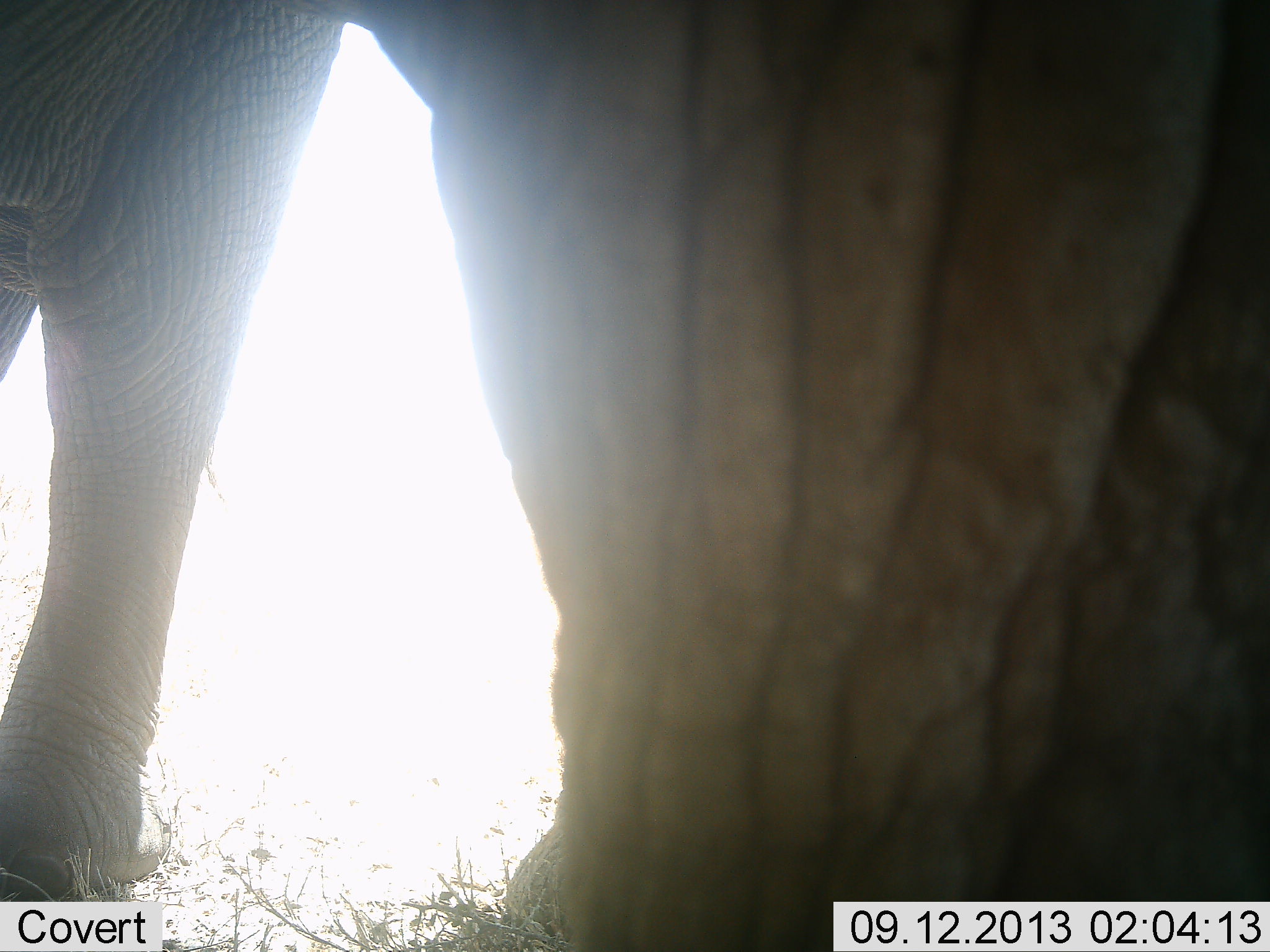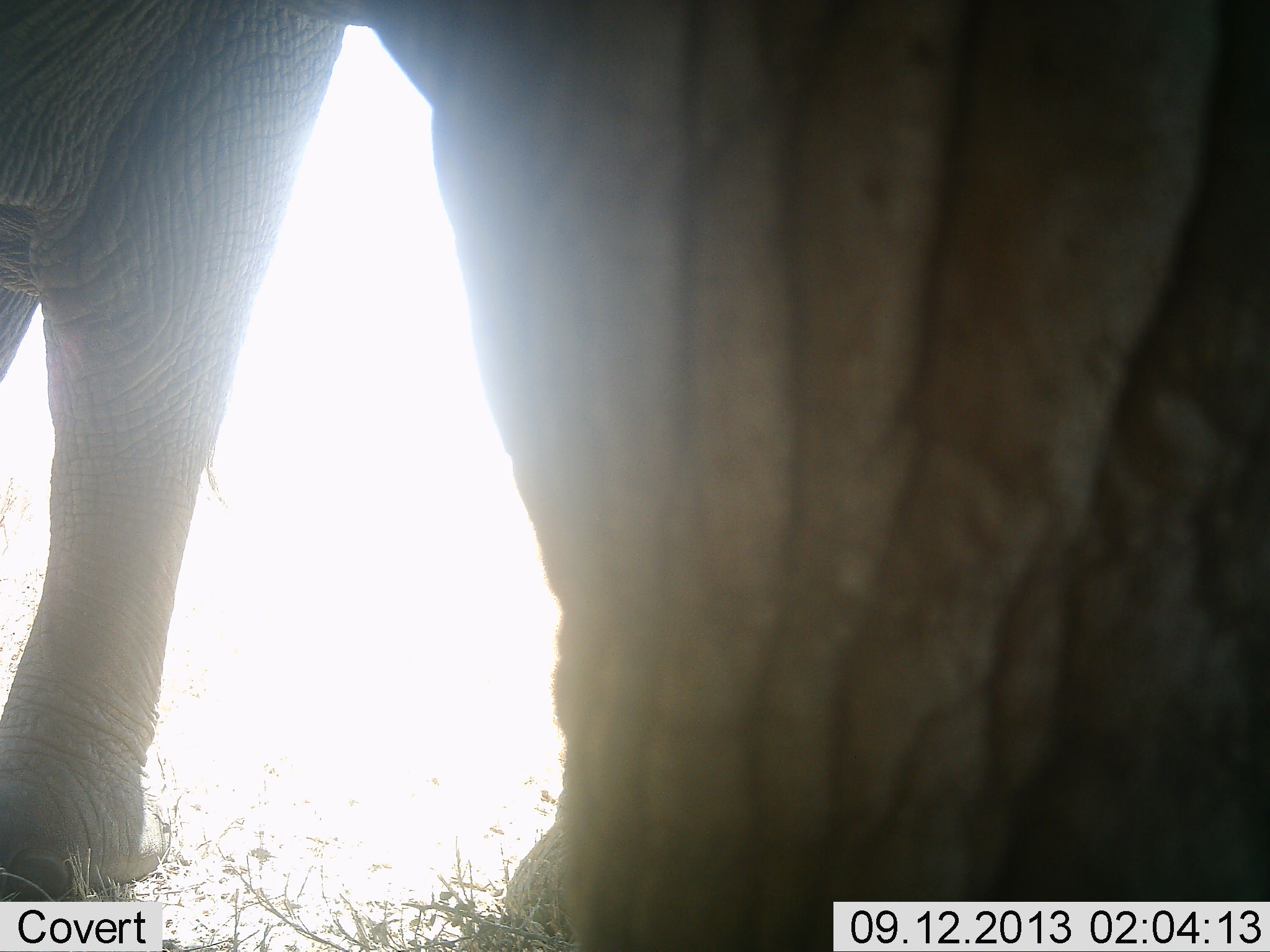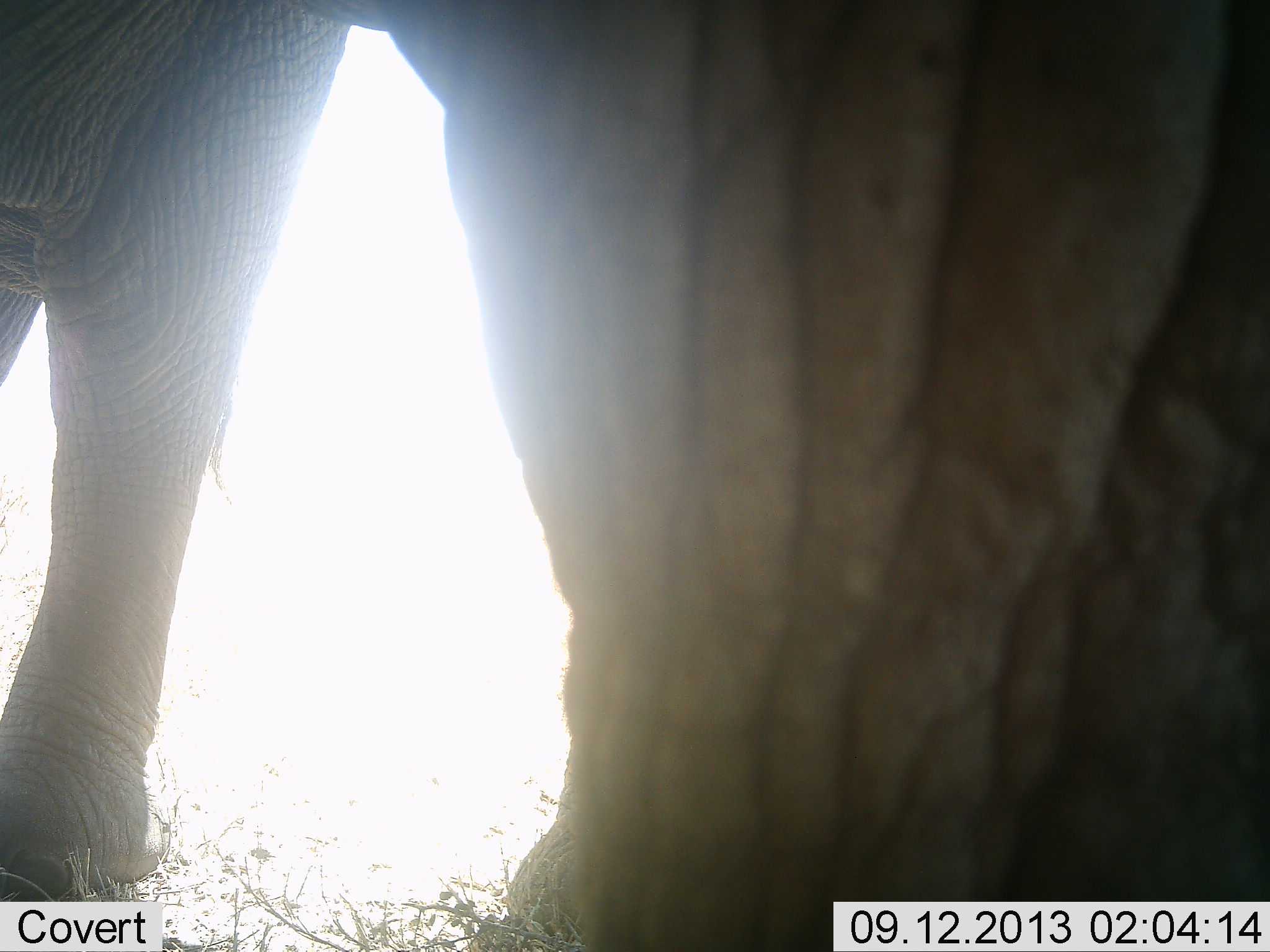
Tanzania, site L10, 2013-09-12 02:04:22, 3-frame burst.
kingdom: Animalia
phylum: Chordata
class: Mammalia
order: Proboscidea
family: Elephantidae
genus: Loxodonta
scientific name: Loxodonta africana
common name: african bush elephant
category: elephant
Elephant (african bush elephant) (Loxodonta africana), count 1. Behavior (volunteer vote fractions): standing 100%, resting 0%, moving 0%, interacting 0%. Young present (vote fraction): 0%. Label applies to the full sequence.